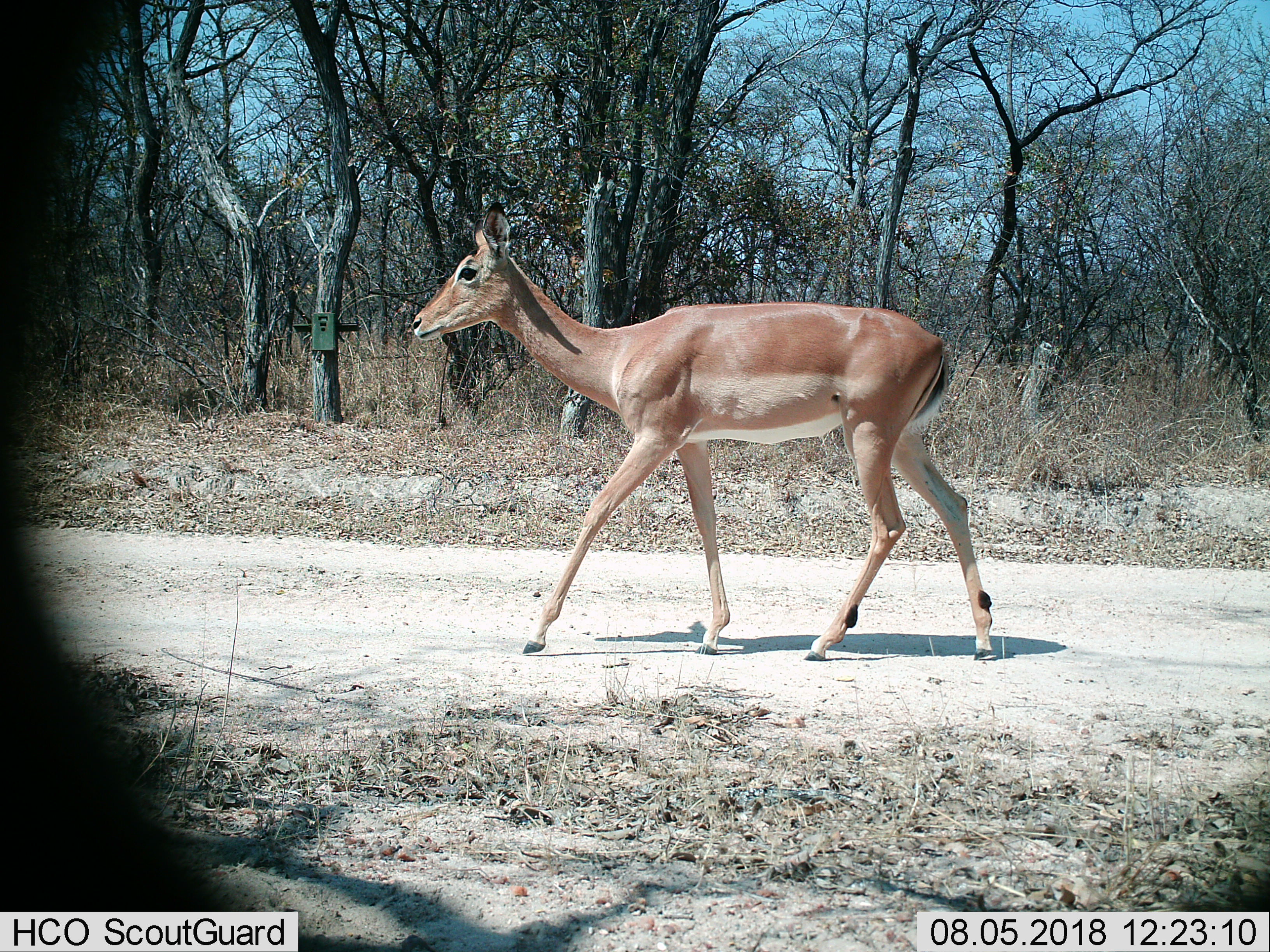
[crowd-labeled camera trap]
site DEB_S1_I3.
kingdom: Animalia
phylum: Chordata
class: Mammalia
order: Artiodactyla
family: Bovidae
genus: Aepyceros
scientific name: Aepyceros melampus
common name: impala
Impala (Aepyceros melampus), count 1. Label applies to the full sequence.